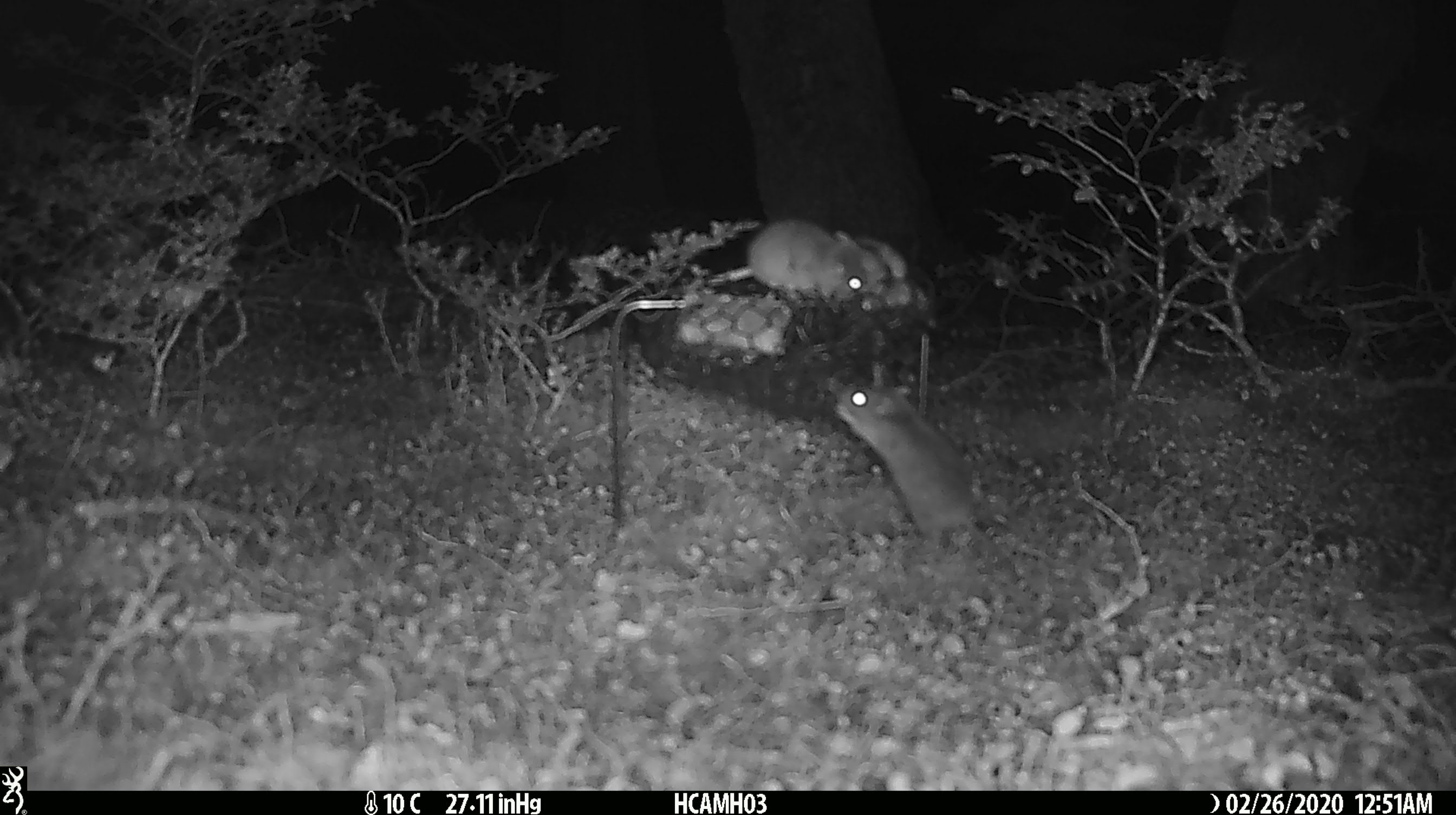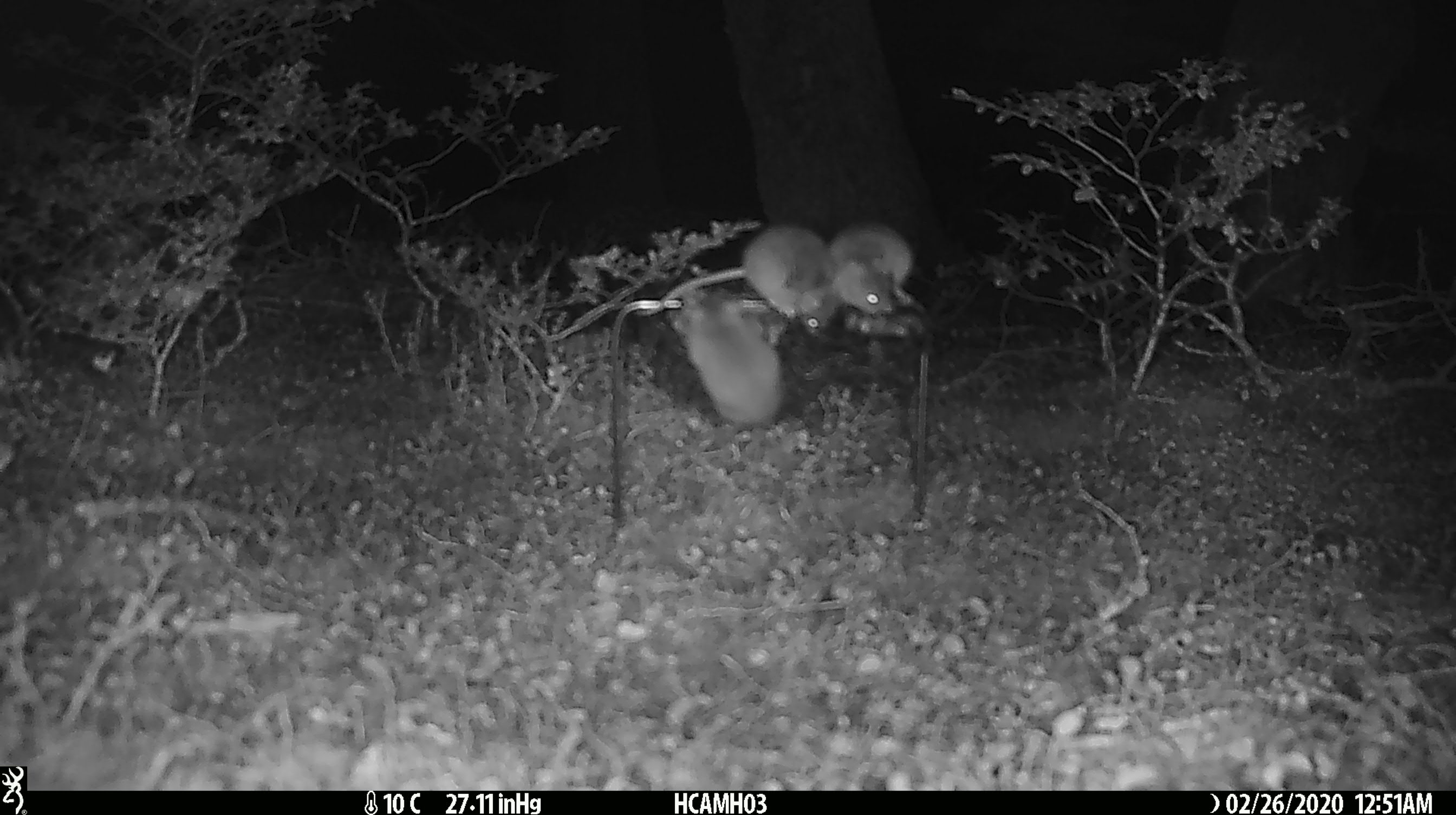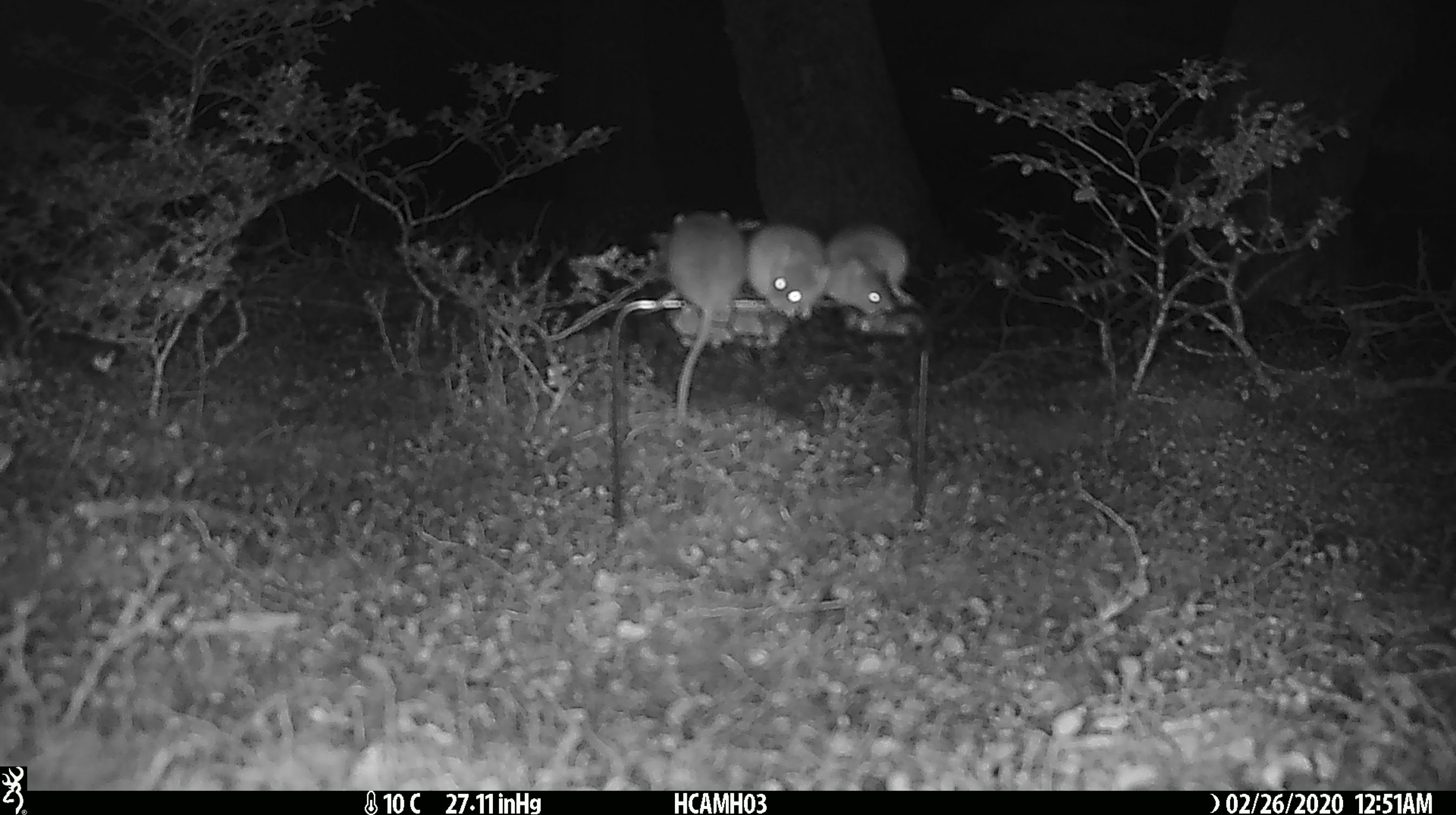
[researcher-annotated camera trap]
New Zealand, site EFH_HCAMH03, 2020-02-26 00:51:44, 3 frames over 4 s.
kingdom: Animalia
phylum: Chordata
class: Mammalia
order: Rodentia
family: Muridae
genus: Mus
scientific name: Mus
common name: mouse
Mouse (Mus).